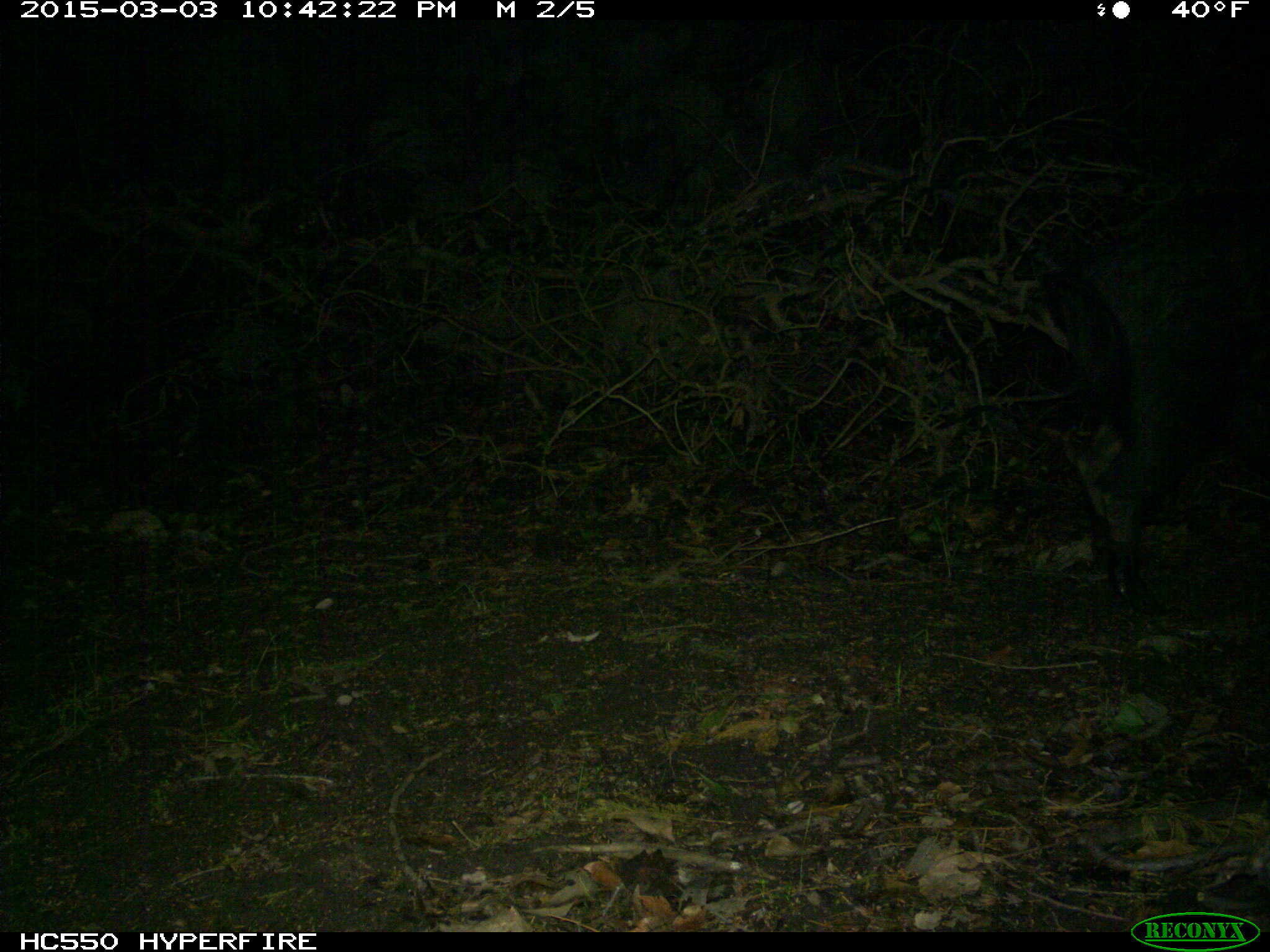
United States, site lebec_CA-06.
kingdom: Animalia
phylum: Chordata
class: Mammalia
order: Artiodactyla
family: Suidae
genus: Sus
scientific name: Sus scrofa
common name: wild boar